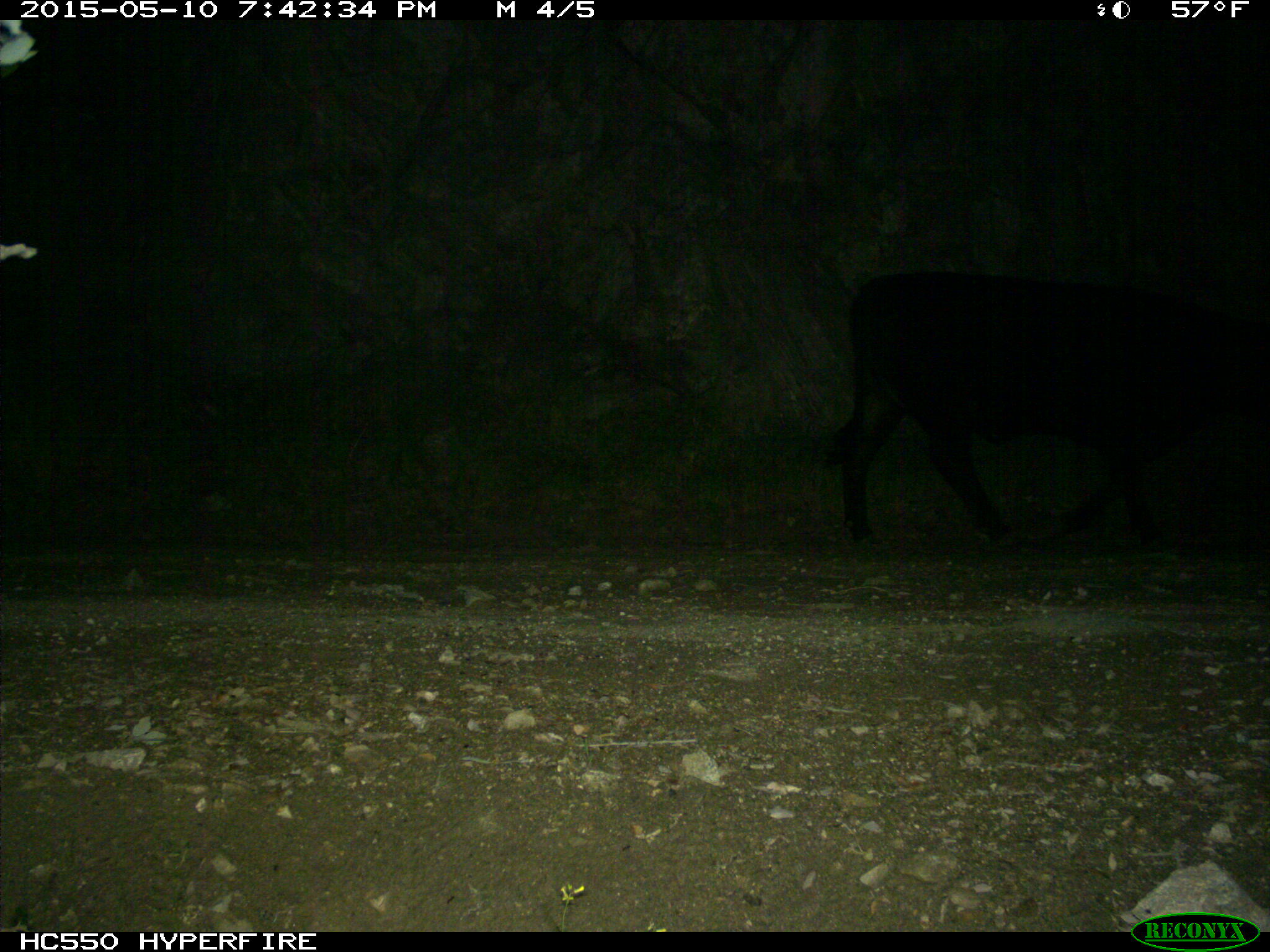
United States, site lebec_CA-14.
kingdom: Animalia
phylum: Chordata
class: Mammalia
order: Artiodactyla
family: Bovidae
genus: Bos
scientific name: Bos taurus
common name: domestic cow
Bos taurus (domestic cow).